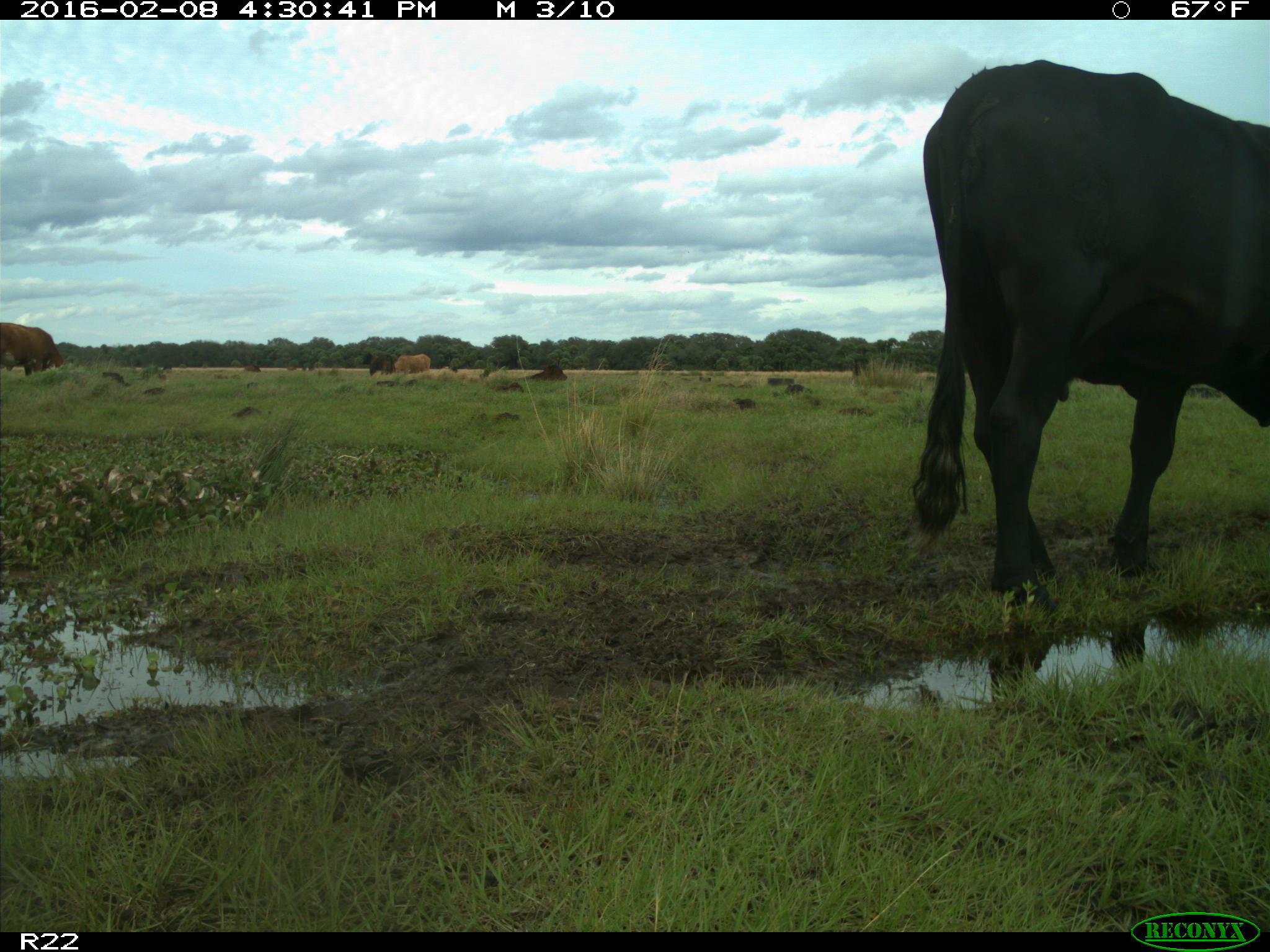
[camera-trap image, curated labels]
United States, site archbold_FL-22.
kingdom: Animalia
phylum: Chordata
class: Mammalia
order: Artiodactyla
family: Bovidae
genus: Bos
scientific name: Bos taurus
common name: domestic cow